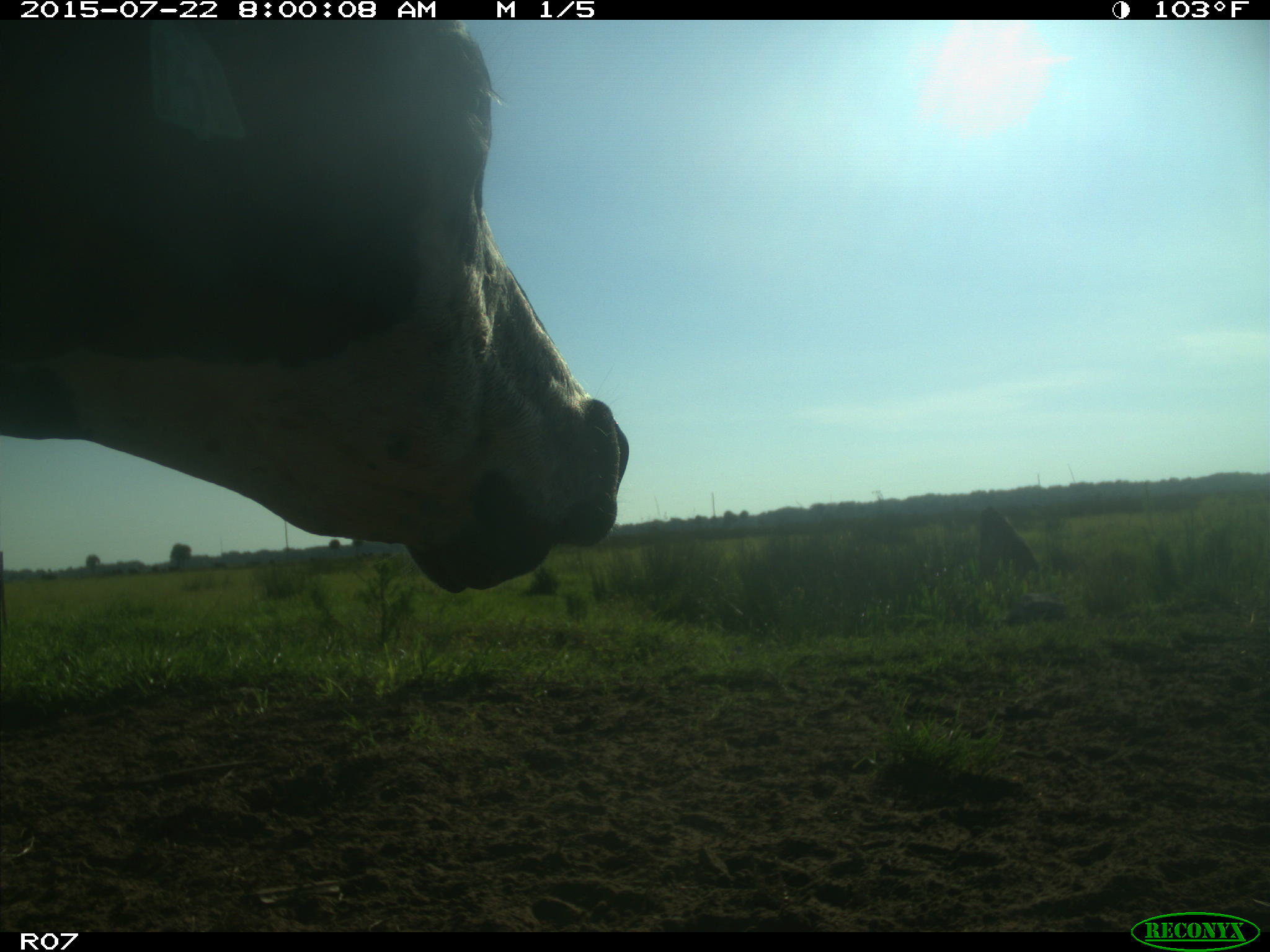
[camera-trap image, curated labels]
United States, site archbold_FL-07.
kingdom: Animalia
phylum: Chordata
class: Mammalia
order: Carnivora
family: Procyonidae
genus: Procyon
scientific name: Procyon lotor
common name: common raccoon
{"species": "Procyon lotor (common raccoon)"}